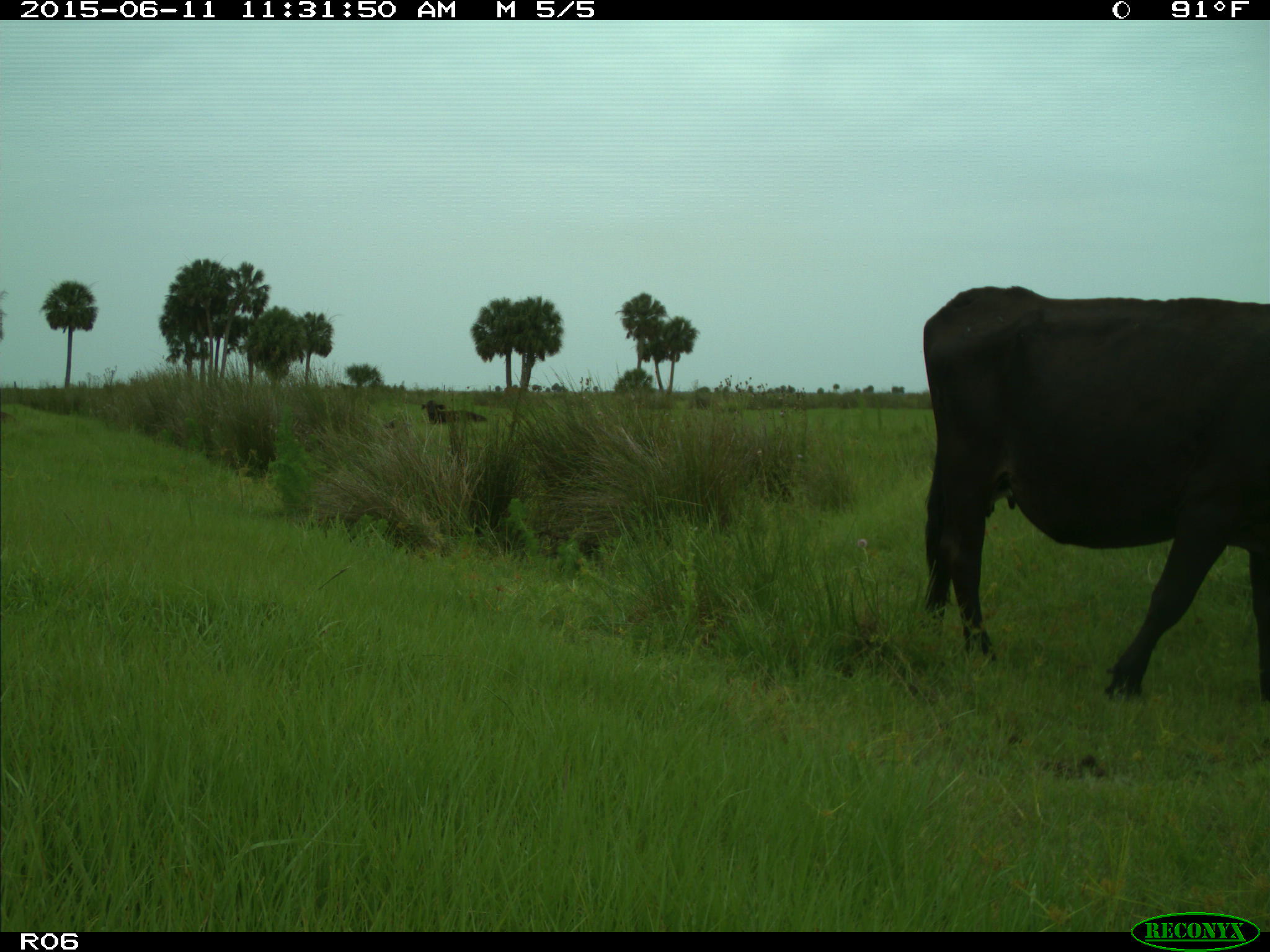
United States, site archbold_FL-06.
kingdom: Animalia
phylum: Chordata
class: Mammalia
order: Artiodactyla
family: Bovidae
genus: Bos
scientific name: Bos taurus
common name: domestic cow